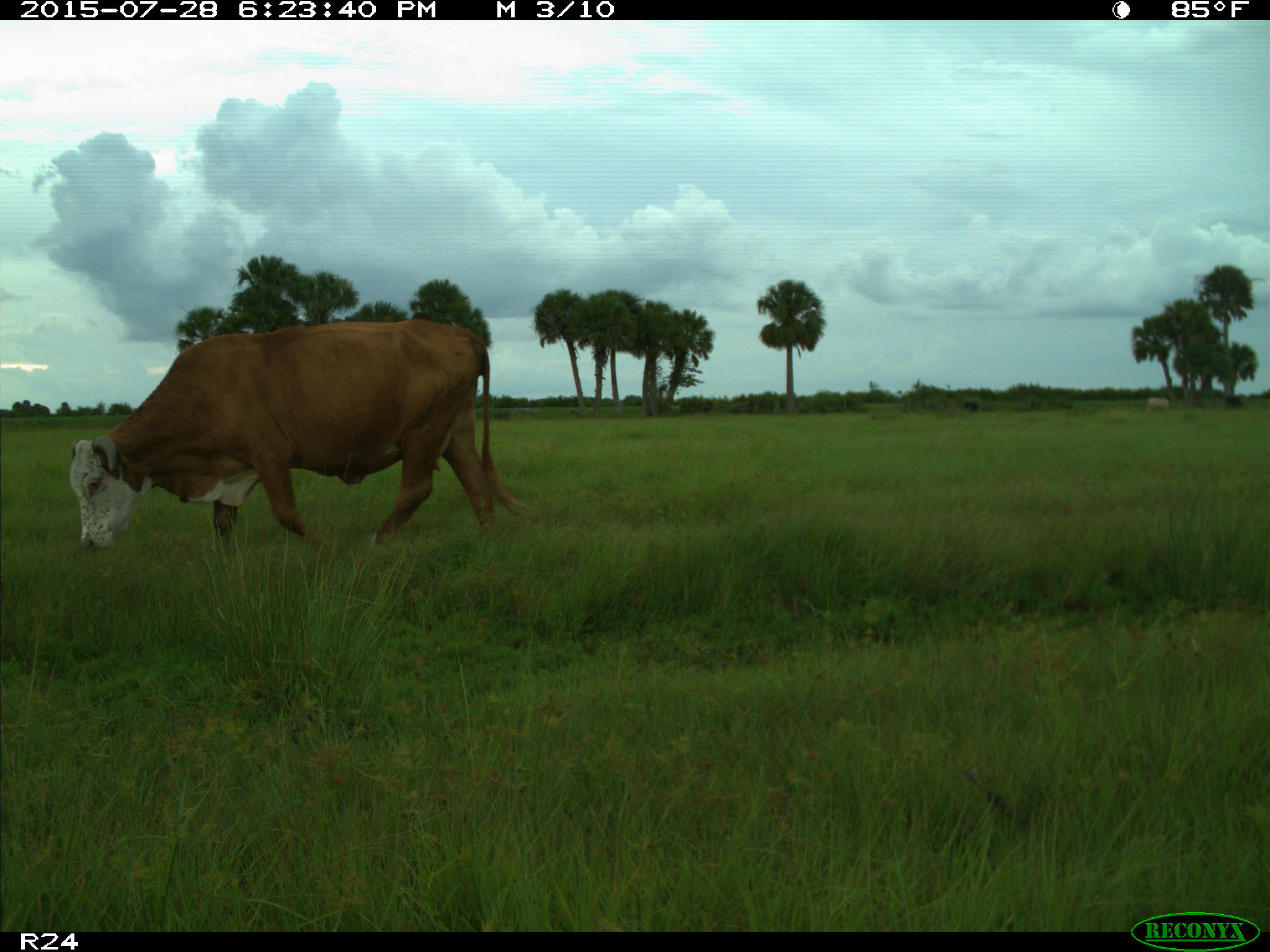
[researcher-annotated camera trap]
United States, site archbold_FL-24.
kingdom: Animalia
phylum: Chordata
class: Mammalia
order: Artiodactyla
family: Bovidae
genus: Bos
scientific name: Bos taurus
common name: domestic cow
Bos taurus (domestic cow).